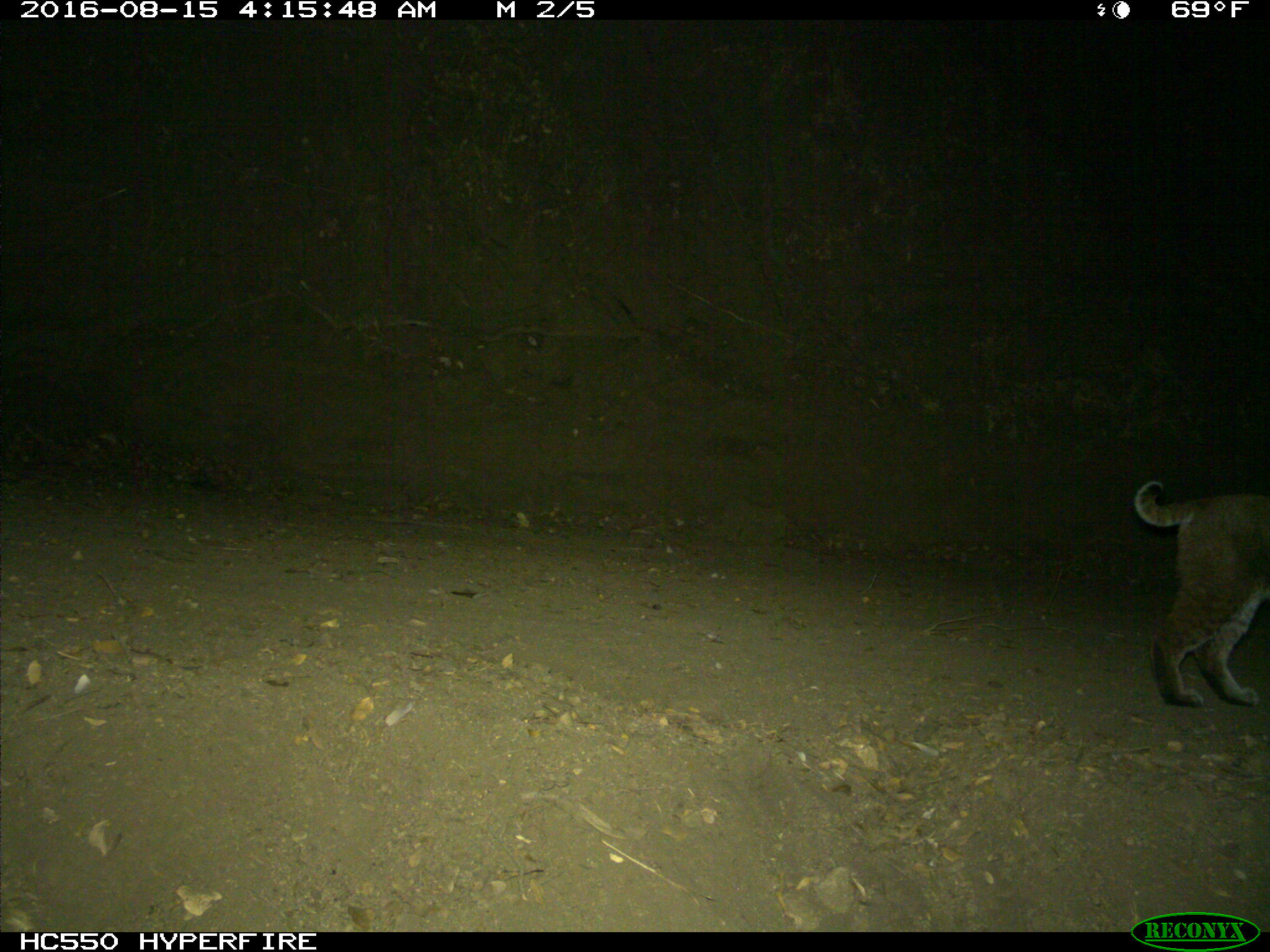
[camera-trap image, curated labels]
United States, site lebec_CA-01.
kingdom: Animalia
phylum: Chordata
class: Mammalia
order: Carnivora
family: Felidae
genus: Lynx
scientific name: Lynx rufus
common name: bobcat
Lynx rufus (bobcat).